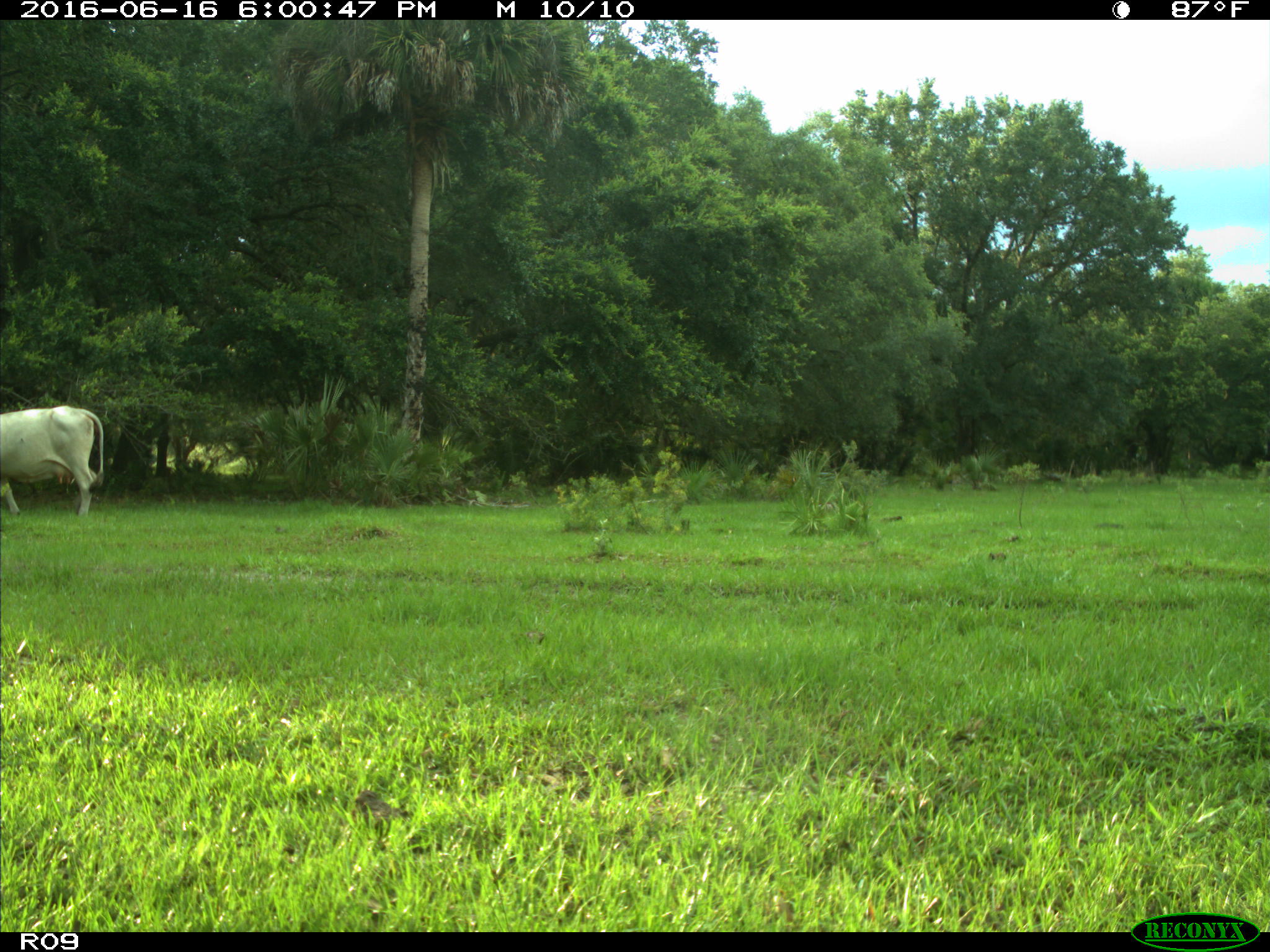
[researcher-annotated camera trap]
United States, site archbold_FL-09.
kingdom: Animalia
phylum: Chordata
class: Mammalia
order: Artiodactyla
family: Bovidae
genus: Bos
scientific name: Bos taurus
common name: domestic cow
Bos taurus (domestic cow).